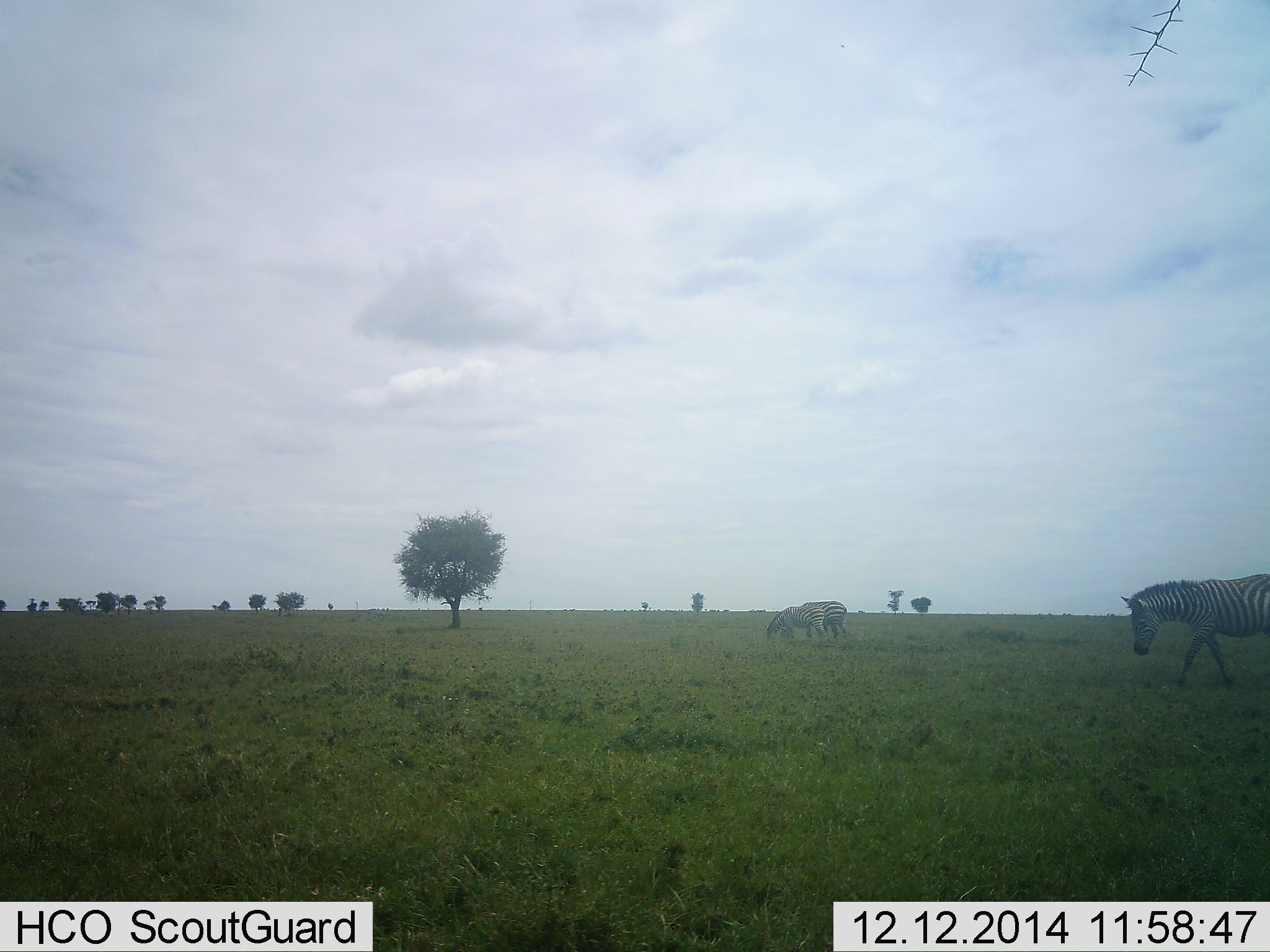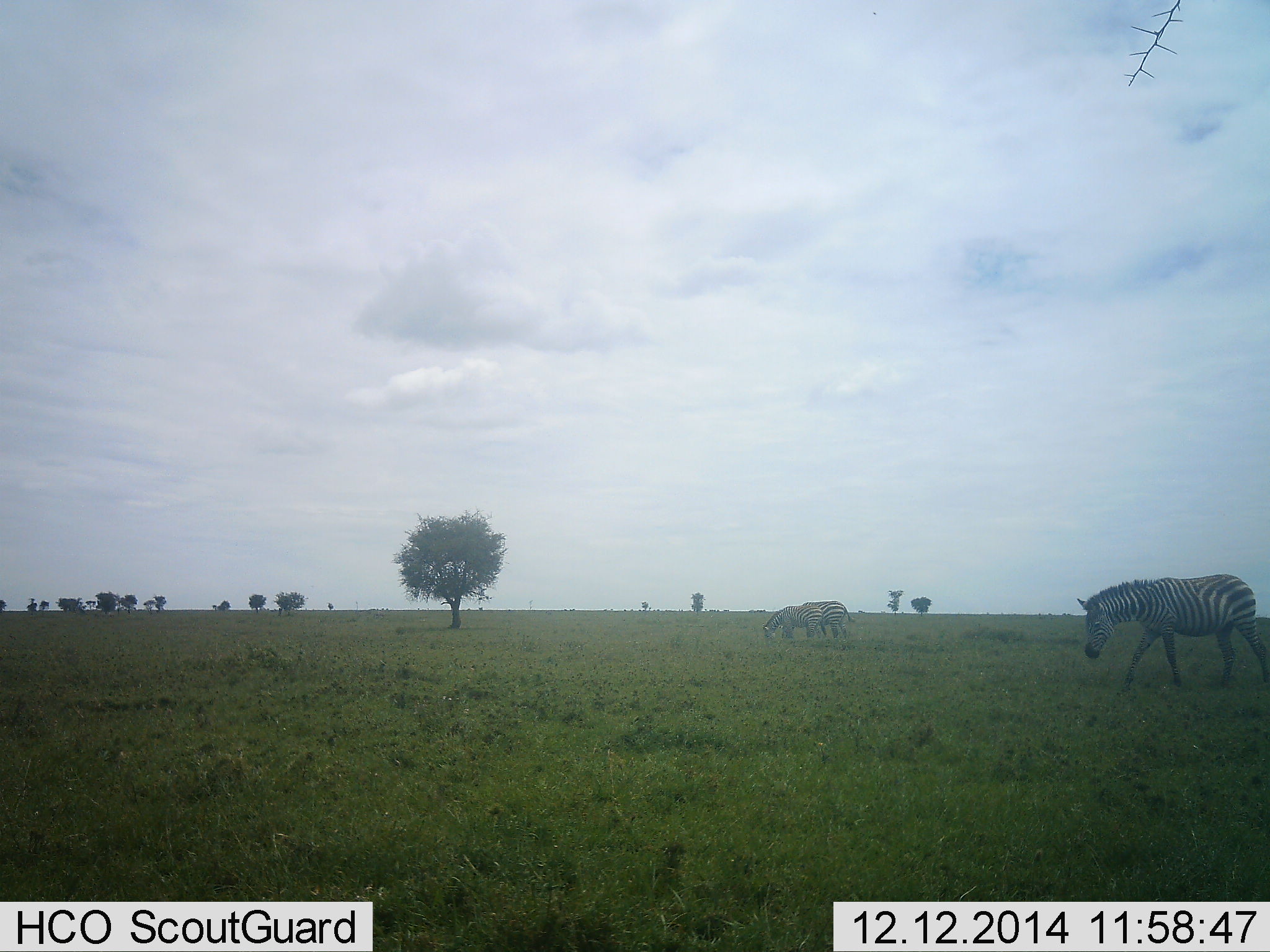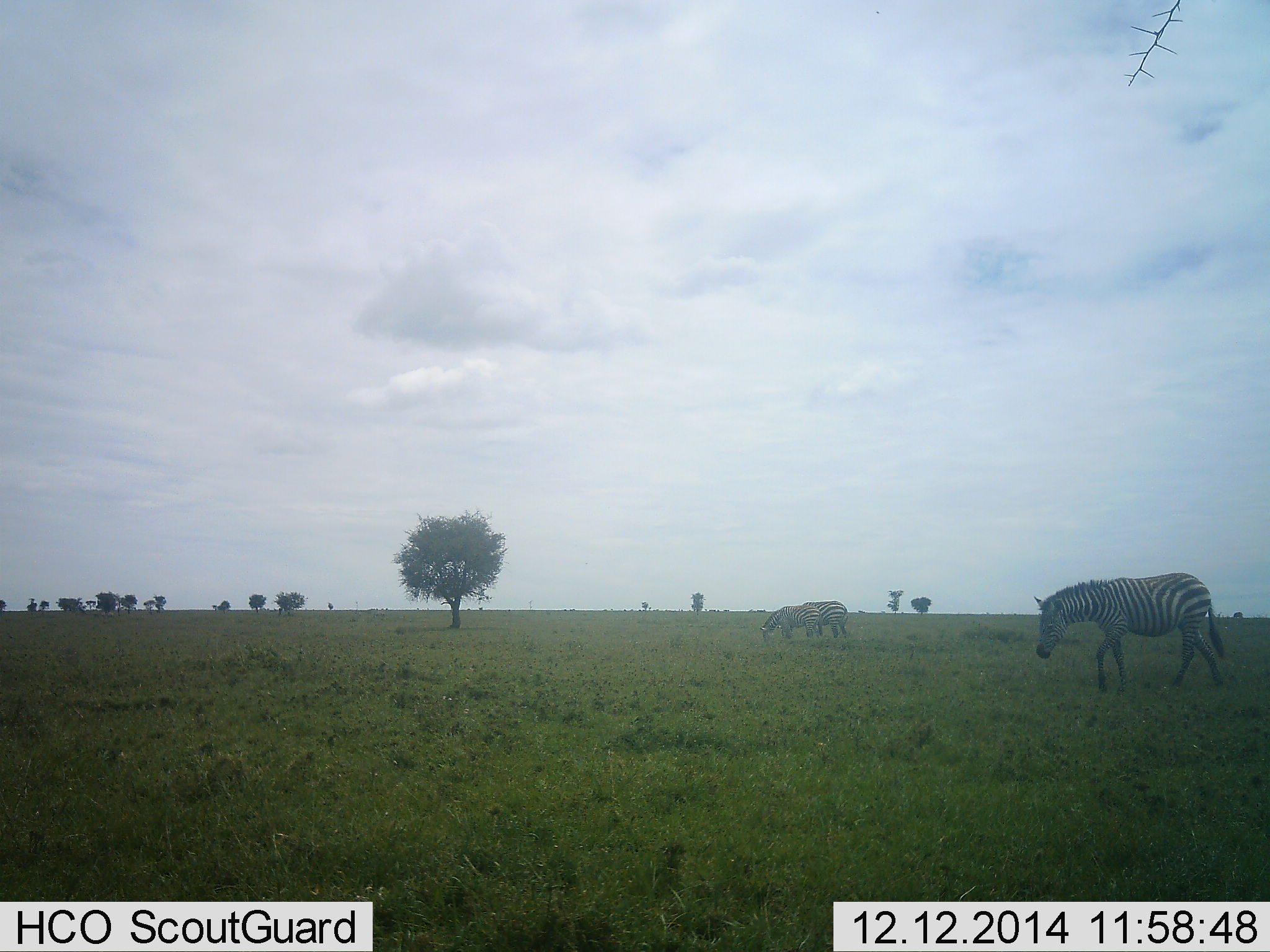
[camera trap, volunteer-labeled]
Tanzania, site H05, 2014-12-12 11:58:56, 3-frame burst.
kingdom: Animalia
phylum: Chordata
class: Mammalia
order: Perissodactyla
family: Equidae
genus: Equus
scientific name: Equus quagga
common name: plains zebra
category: zebra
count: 3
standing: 40%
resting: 0%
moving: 60%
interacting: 0%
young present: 0%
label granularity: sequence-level